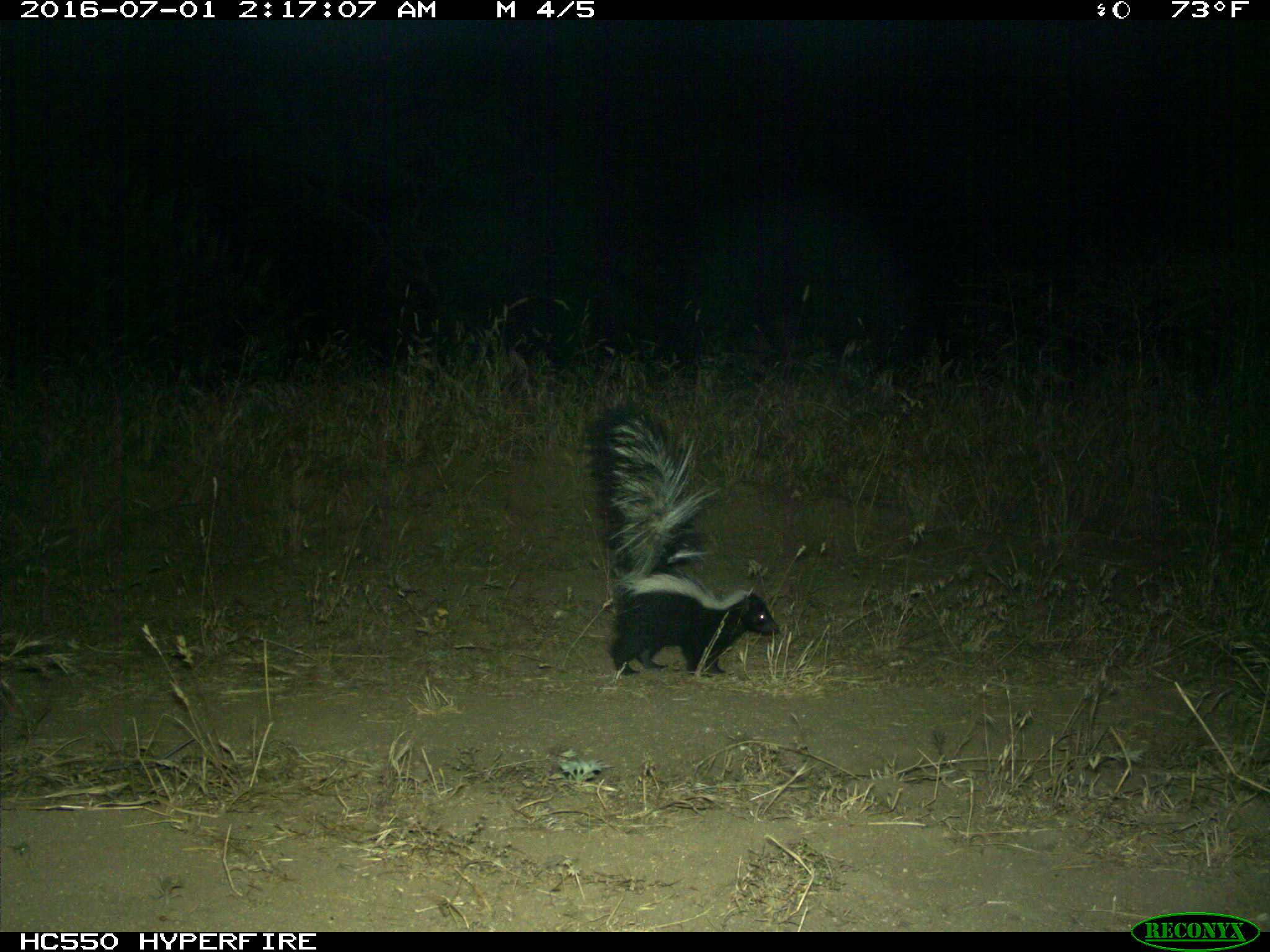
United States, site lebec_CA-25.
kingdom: Animalia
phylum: Chordata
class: Mammalia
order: Carnivora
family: Mephitidae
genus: Mephitis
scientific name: Mephitis mephitis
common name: striped skunk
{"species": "Mephitis mephitis (striped skunk)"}